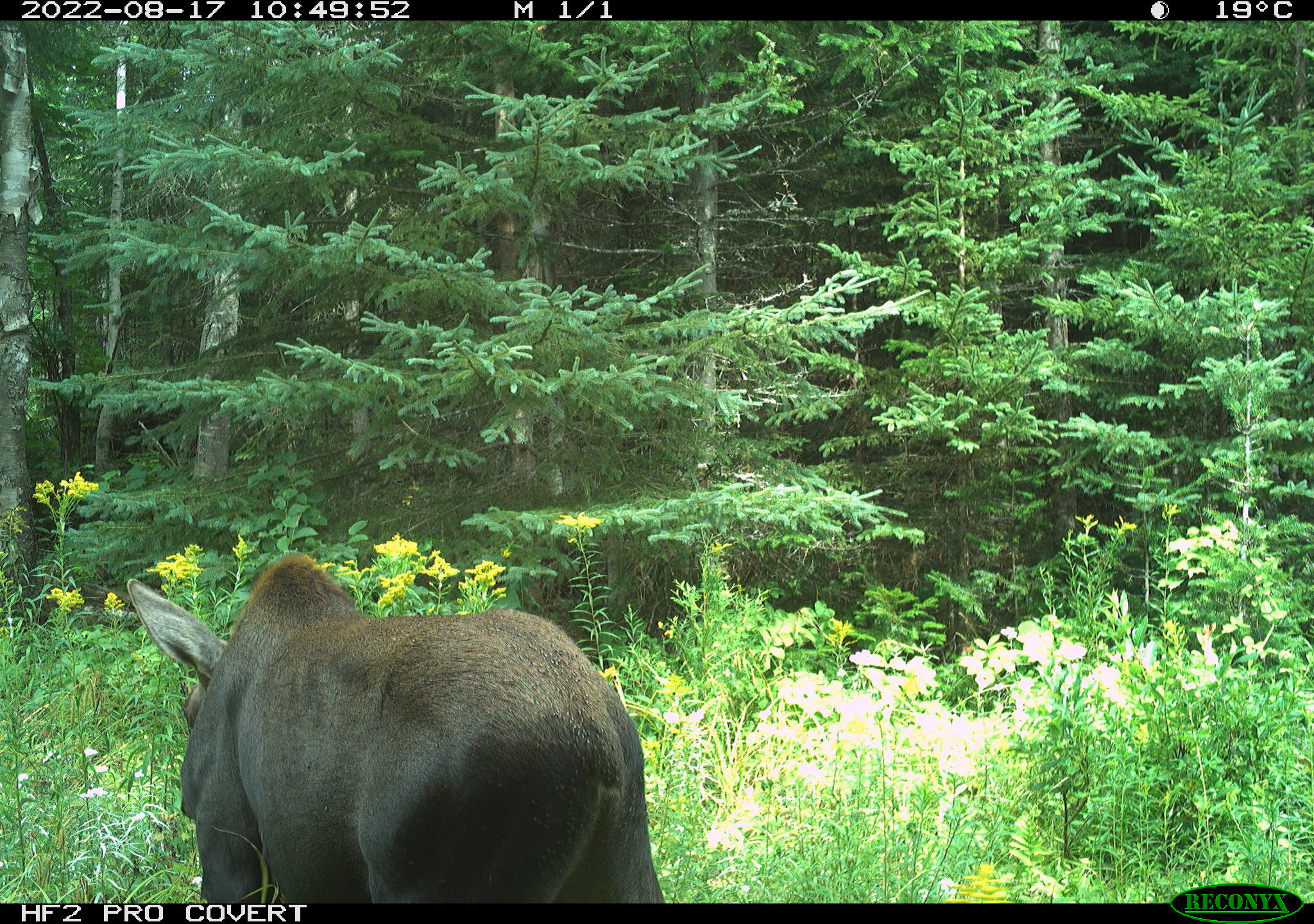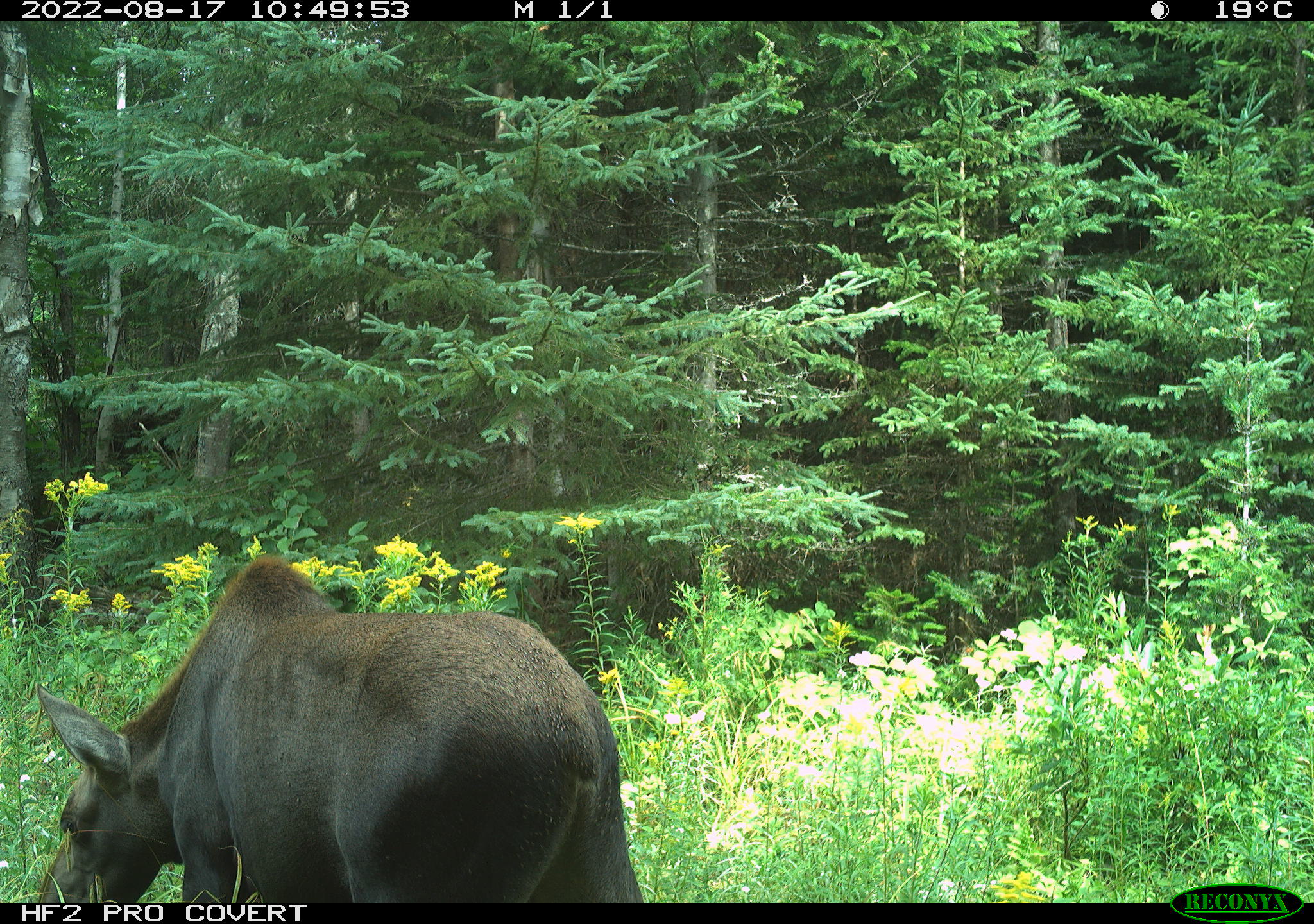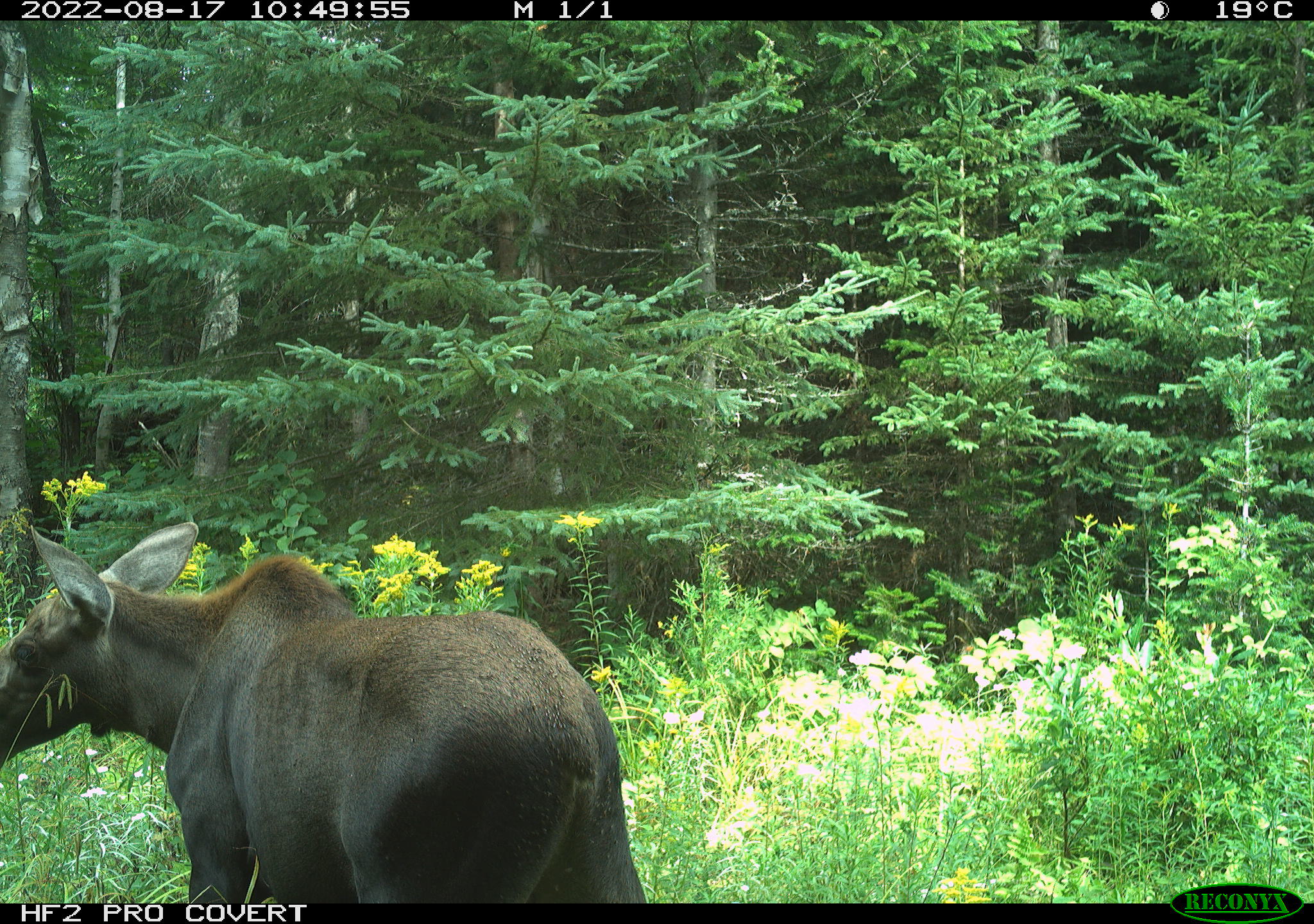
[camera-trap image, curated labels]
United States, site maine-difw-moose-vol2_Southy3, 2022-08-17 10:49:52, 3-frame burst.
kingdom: Animalia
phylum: Chordata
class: Mammalia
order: Artiodactyla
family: Cervidae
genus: Alces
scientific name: Alces alces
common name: moose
Moose (Alces alces).